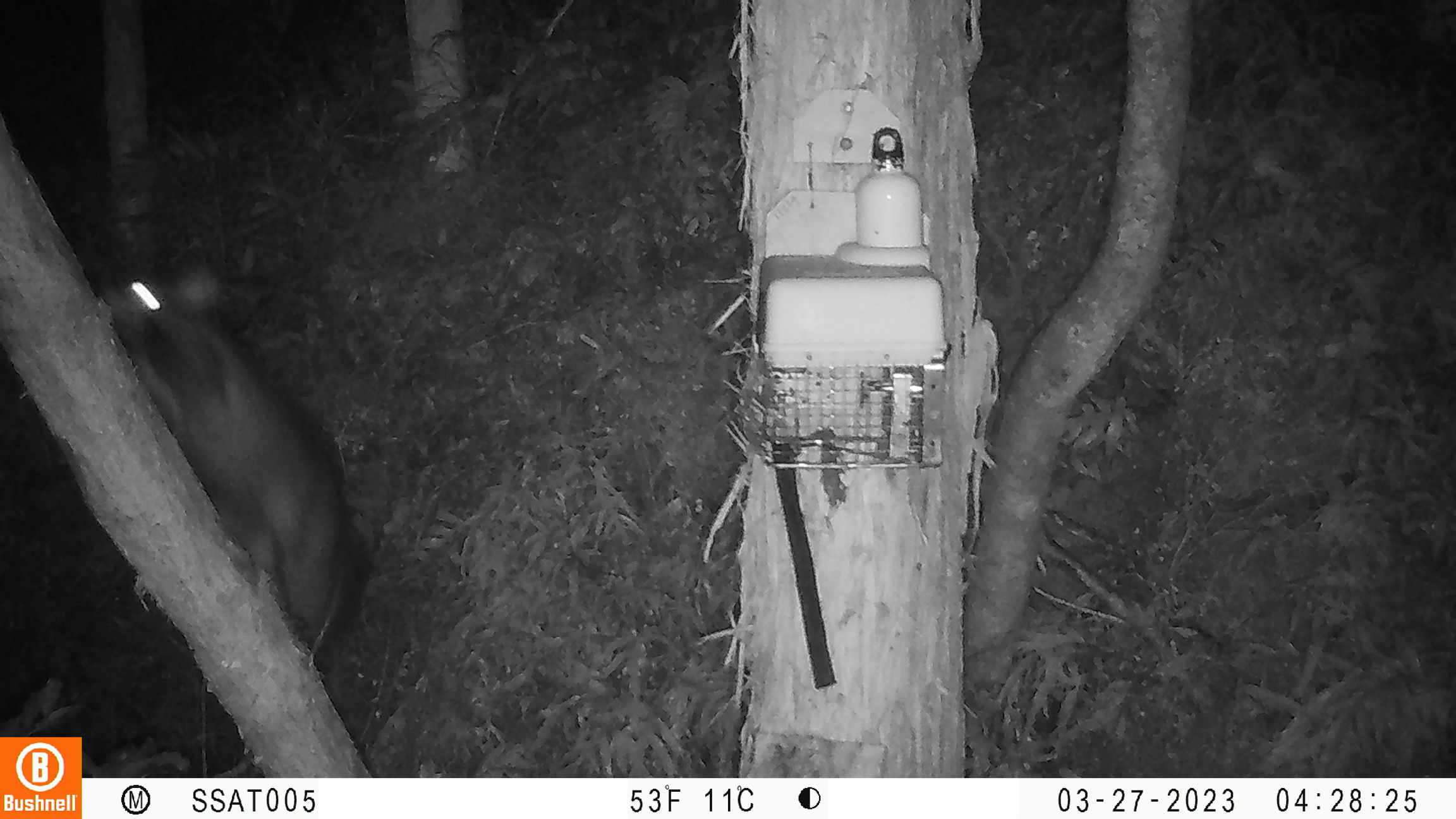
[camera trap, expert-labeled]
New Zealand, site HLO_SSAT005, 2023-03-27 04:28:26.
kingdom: Animalia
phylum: Chordata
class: Mammalia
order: Diprotodontia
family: Phalangeridae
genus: Trichosurus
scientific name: Trichosurus vulpecula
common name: common brushtail possum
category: possum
Possum (common brushtail possum) (Trichosurus vulpecula).